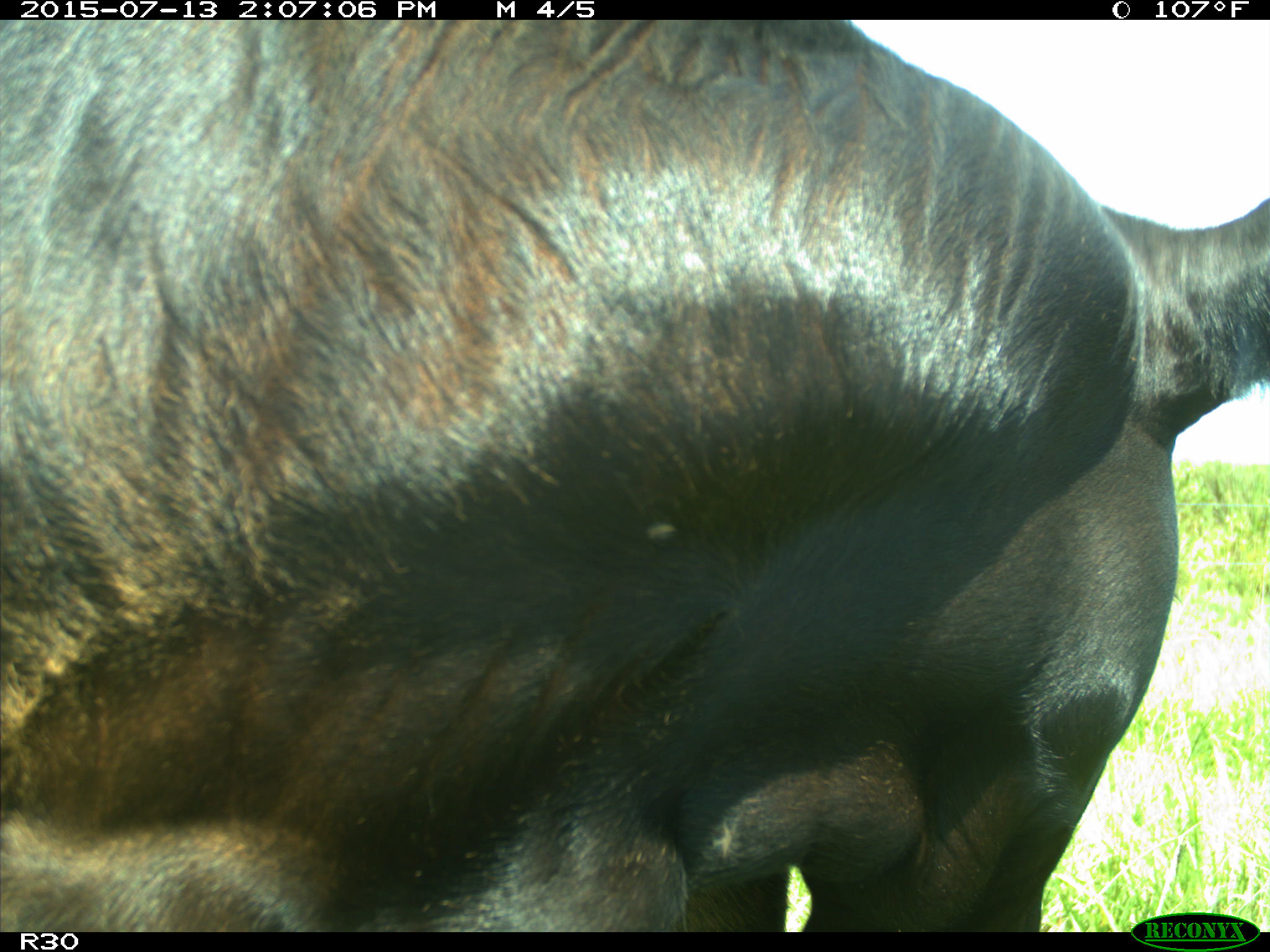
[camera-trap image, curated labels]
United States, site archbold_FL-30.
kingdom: Animalia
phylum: Chordata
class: Mammalia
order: Artiodactyla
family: Bovidae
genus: Bos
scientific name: Bos taurus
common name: domestic cow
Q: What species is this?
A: Bos taurus (domestic cow).